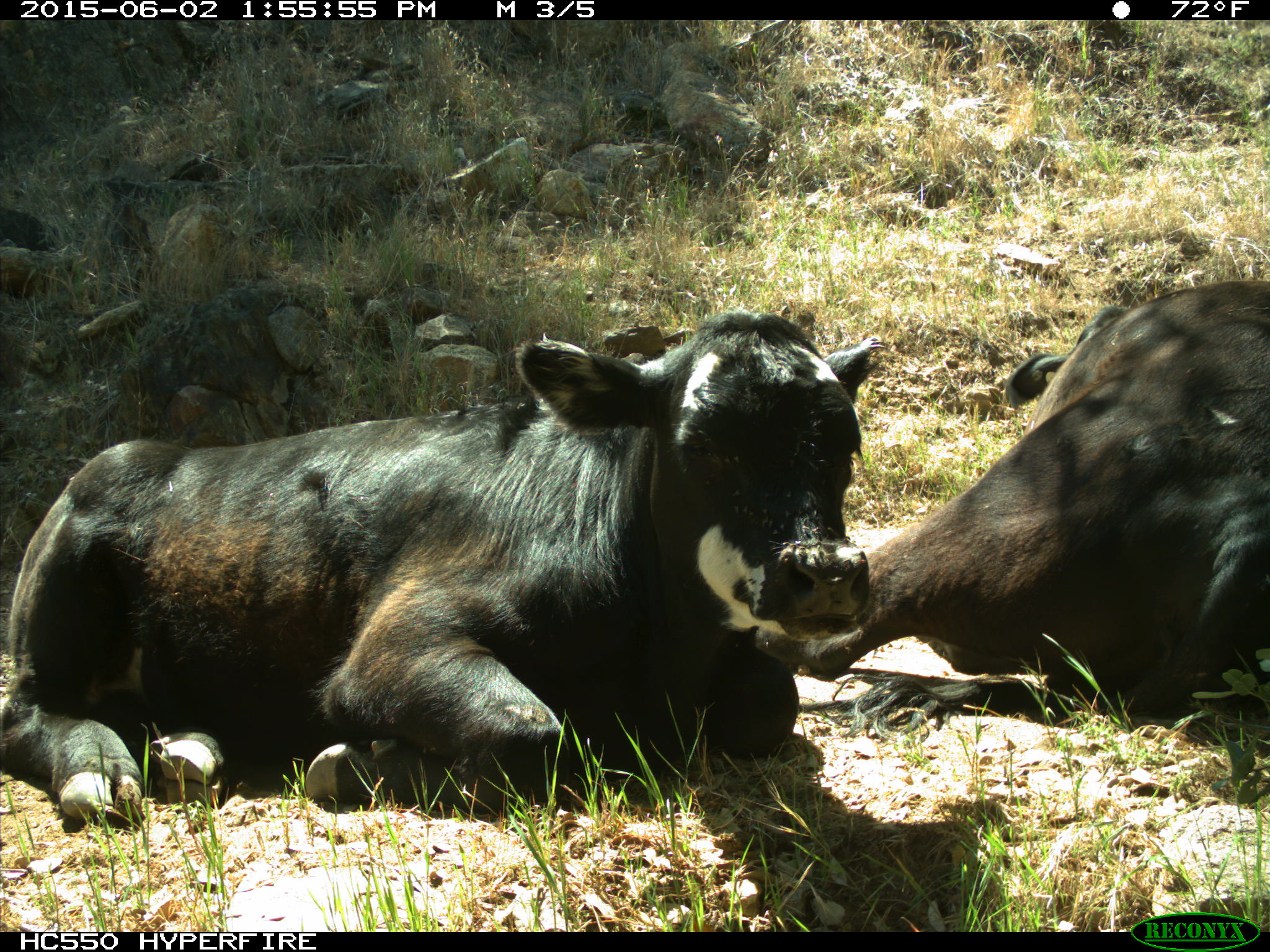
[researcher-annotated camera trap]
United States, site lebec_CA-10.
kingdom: Animalia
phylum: Chordata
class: Mammalia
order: Artiodactyla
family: Bovidae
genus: Bos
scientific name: Bos taurus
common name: domestic cow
Bos taurus (domestic cow).